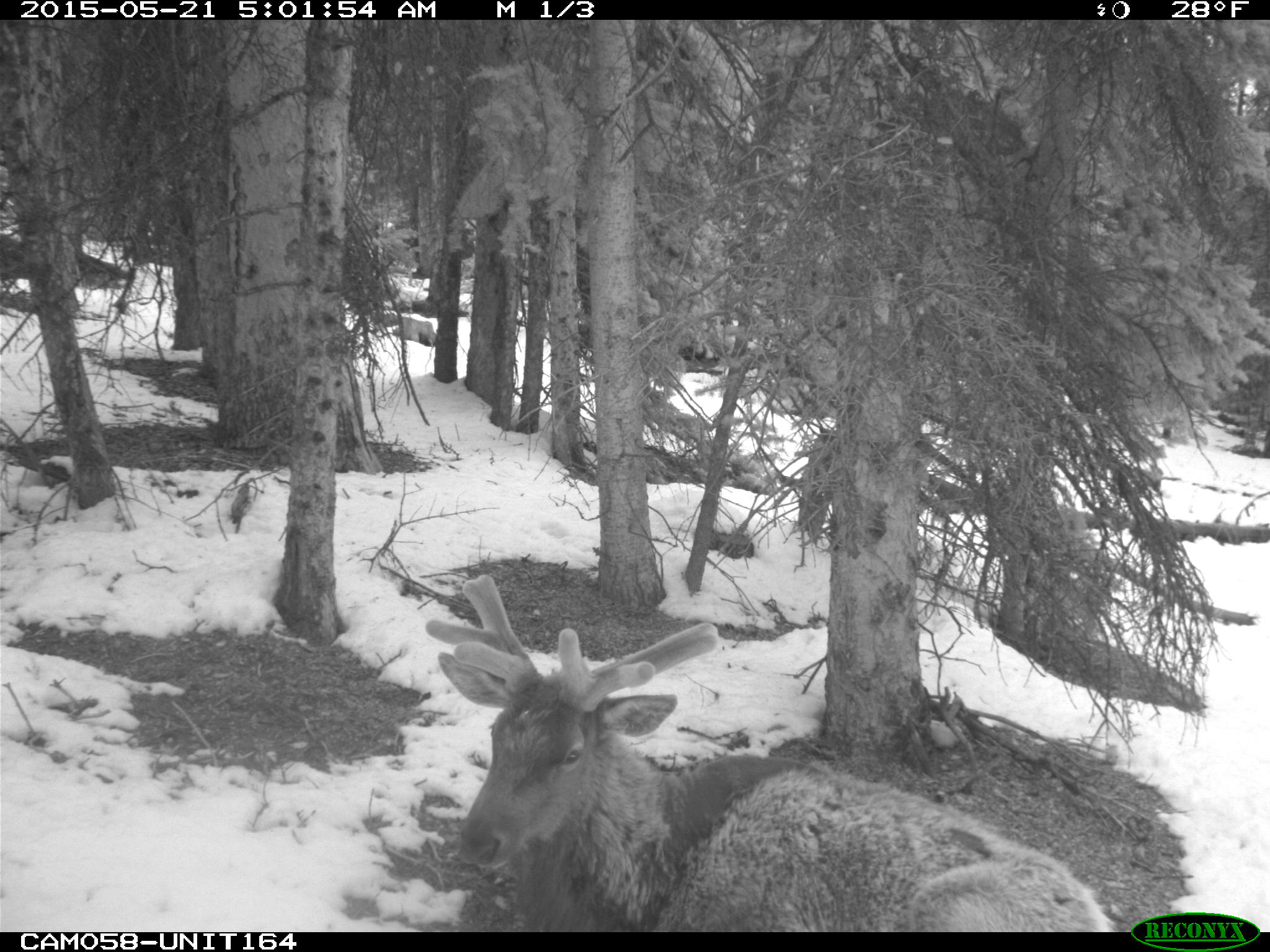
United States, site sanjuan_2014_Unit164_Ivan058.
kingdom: Animalia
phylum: Chordata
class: Mammalia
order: Artiodactyla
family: Cervidae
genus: Cervus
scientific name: Cervus elaphus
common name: red deer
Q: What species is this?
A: Cervus elaphus (red deer).